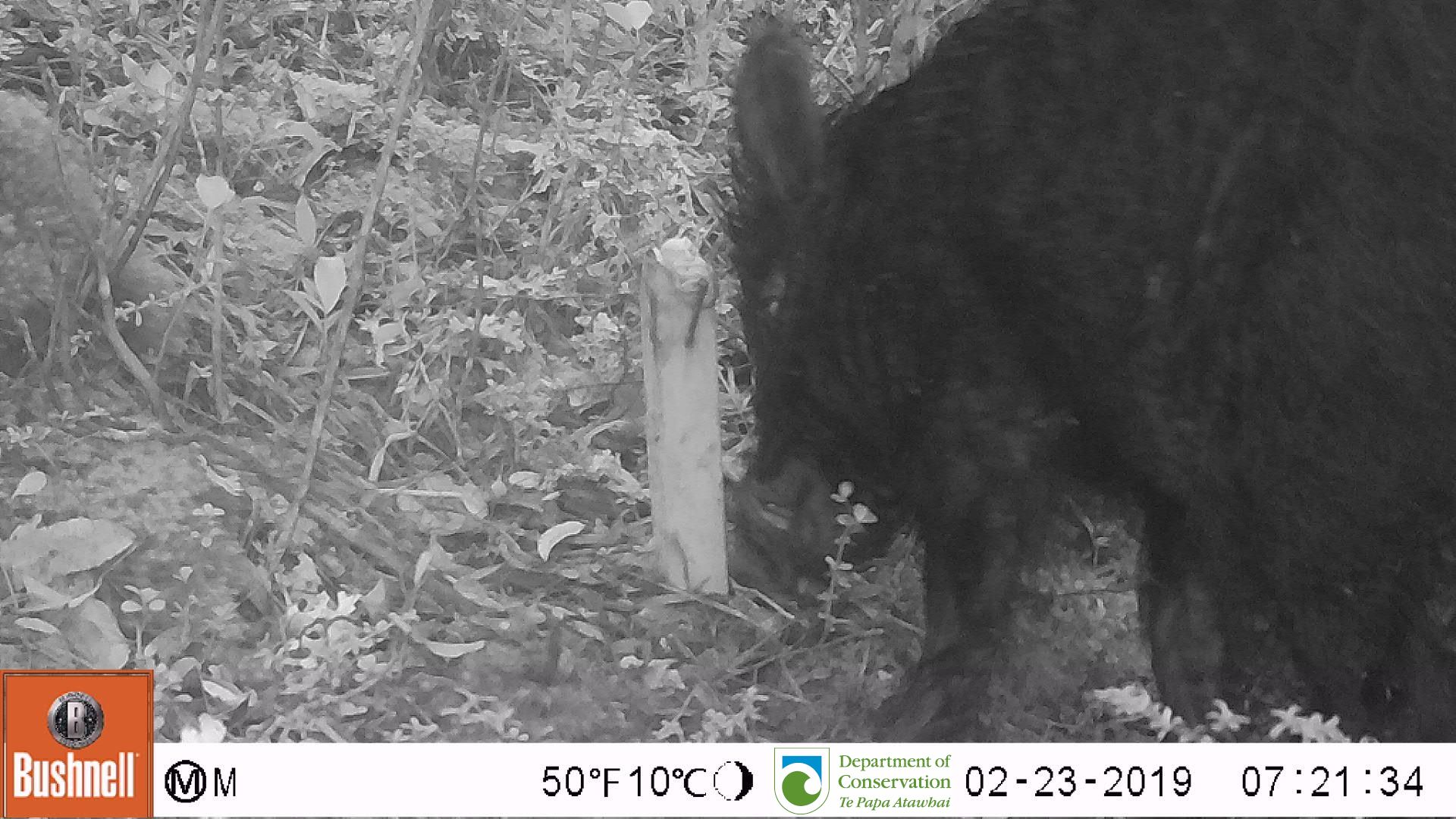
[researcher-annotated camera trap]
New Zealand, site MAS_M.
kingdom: Animalia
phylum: Chordata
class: Mammalia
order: Artiodactyla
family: Suidae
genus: Sus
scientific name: Sus scrofa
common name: pig